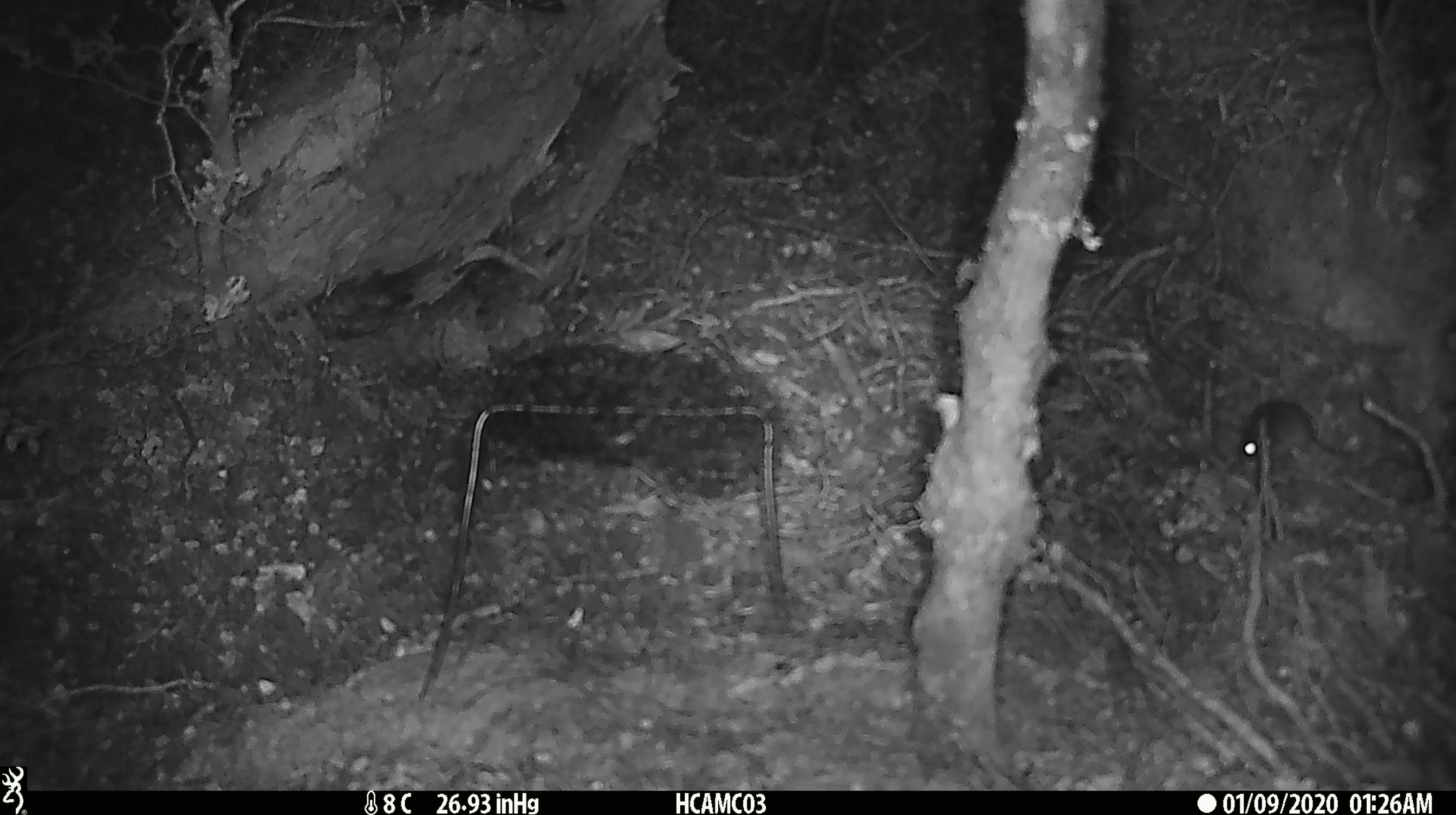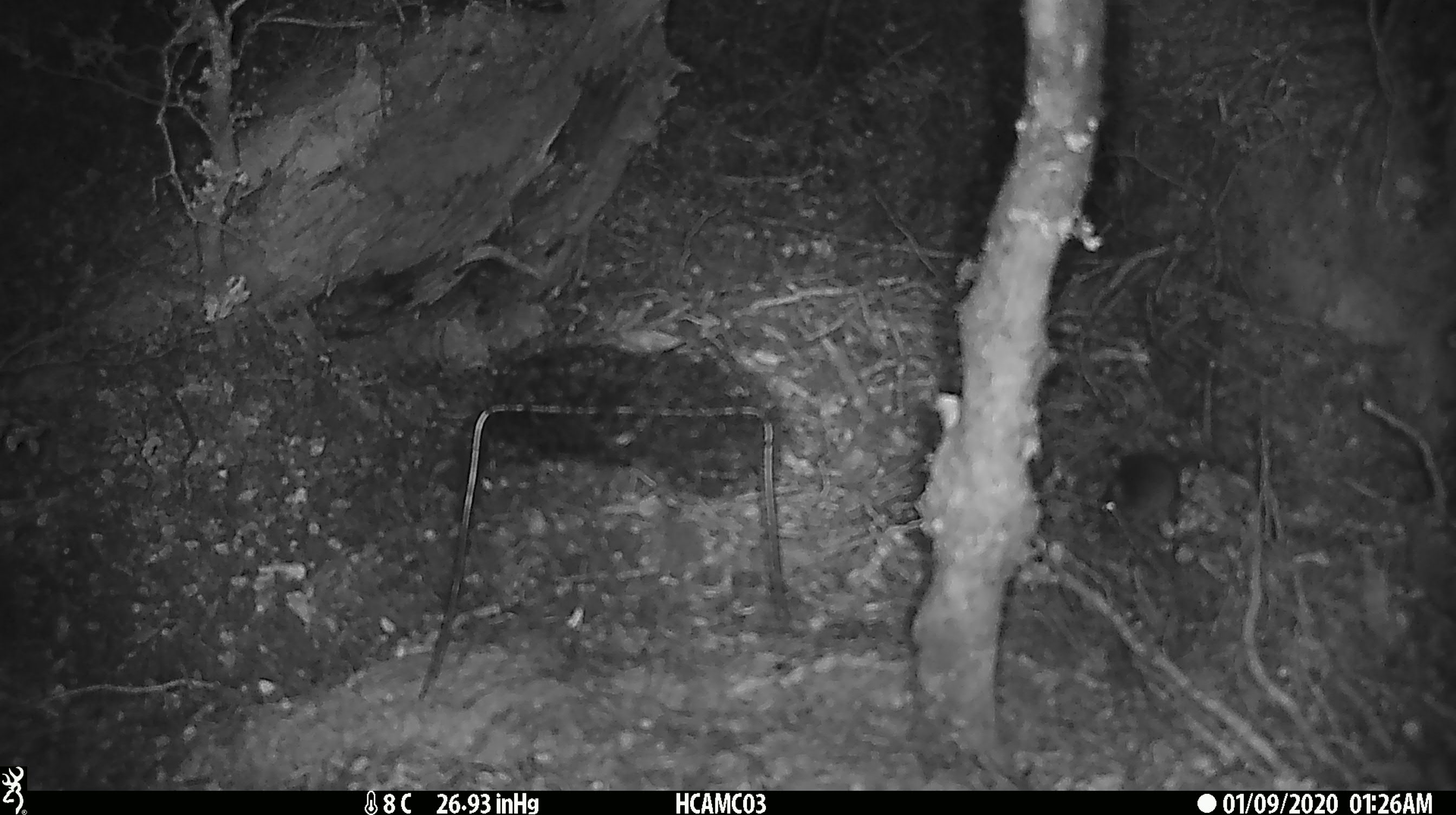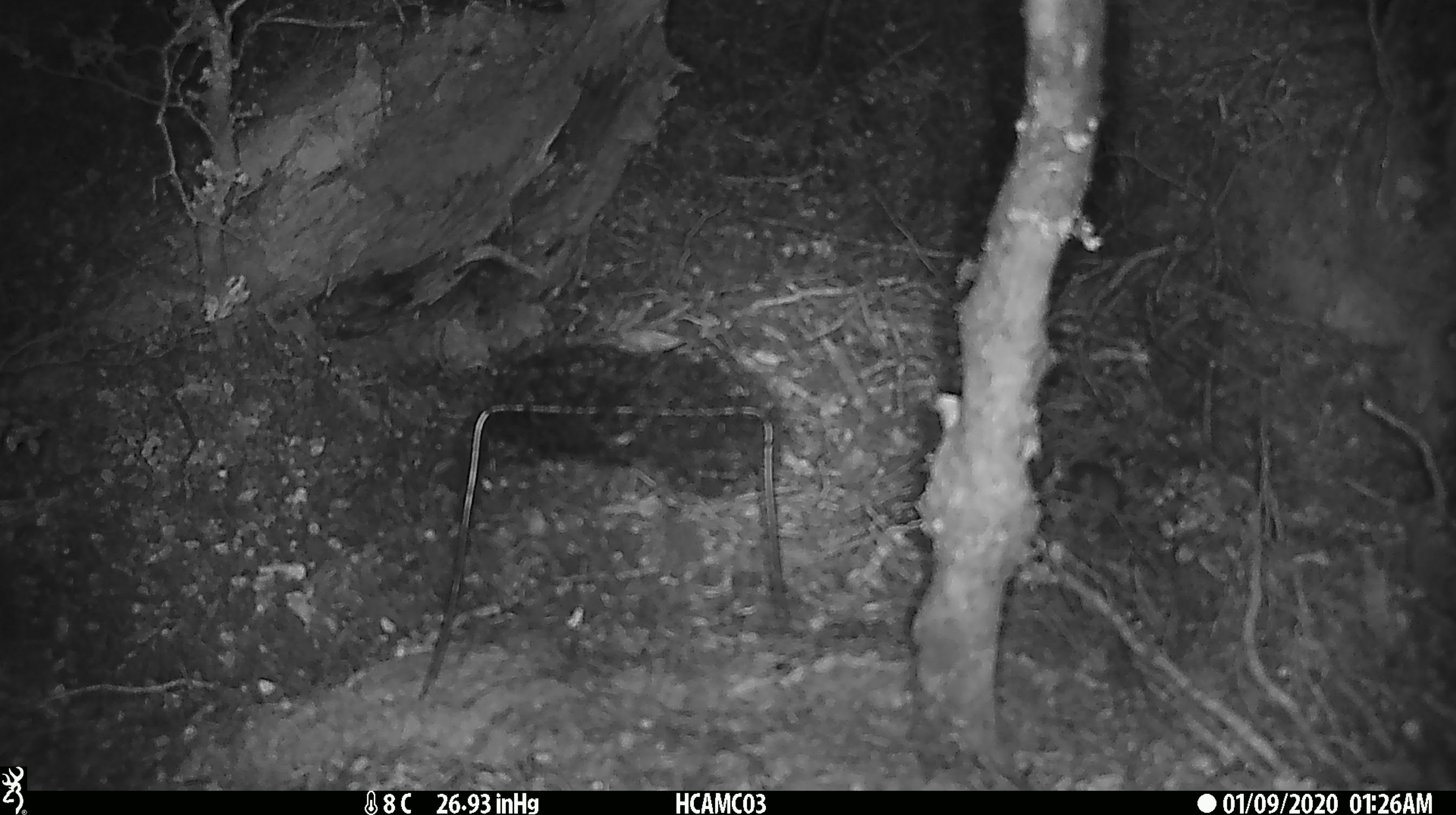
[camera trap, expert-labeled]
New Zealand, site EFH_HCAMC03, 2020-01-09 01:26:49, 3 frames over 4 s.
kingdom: Animalia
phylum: Chordata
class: Mammalia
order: Rodentia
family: Muridae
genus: Mus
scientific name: Mus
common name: mouse